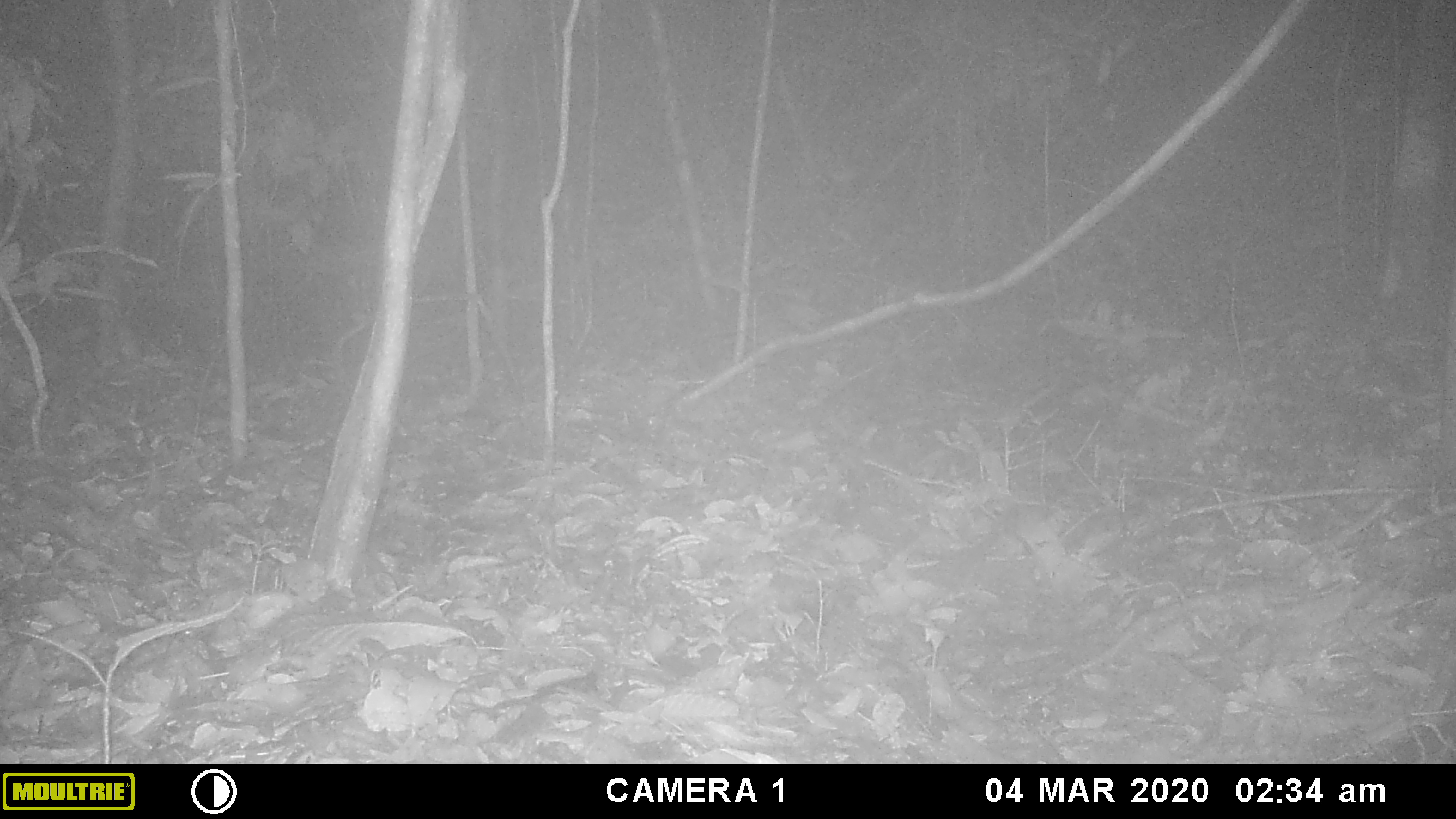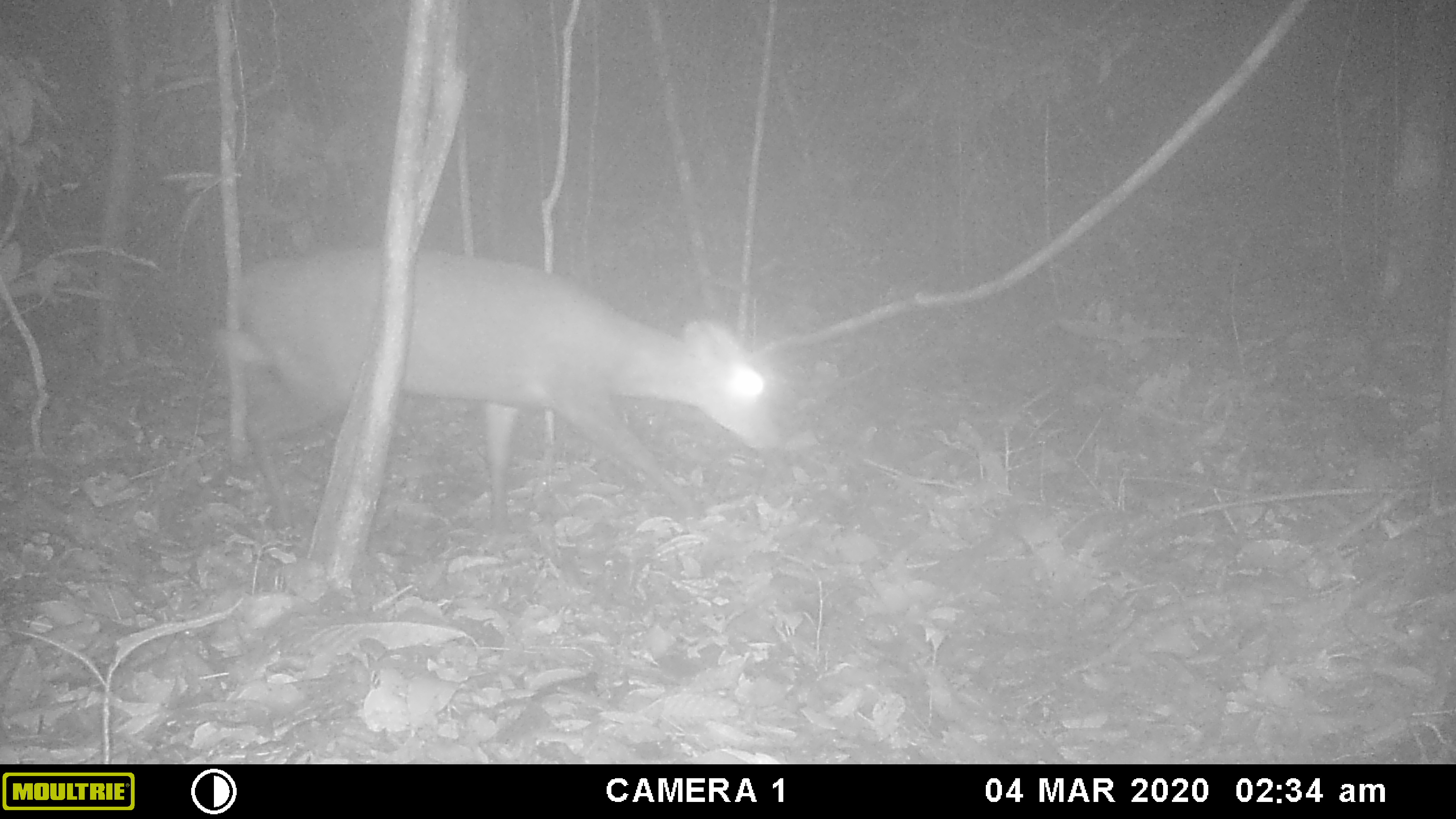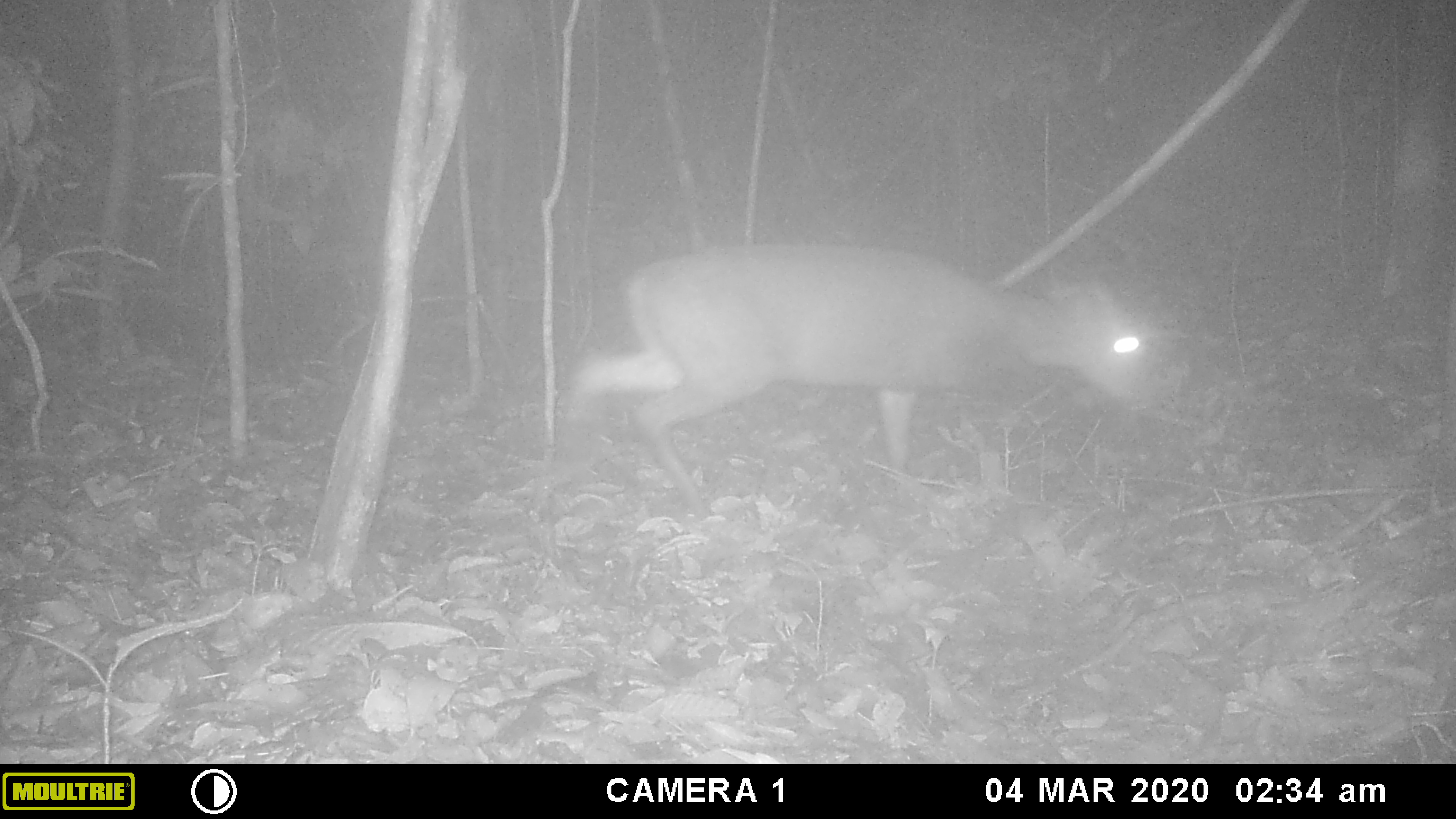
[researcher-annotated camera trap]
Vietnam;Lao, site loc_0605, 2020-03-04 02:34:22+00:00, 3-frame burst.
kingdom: Animalia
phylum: Chordata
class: Mammalia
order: Artiodactyla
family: Cervidae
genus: Muntiacus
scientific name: Muntiacus rooseveltorum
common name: roosevelt's muntjac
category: roosevelts muntjac group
Roosevelts muntjac group (roosevelt's muntjac) (Muntiacus rooseveltorum). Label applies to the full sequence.